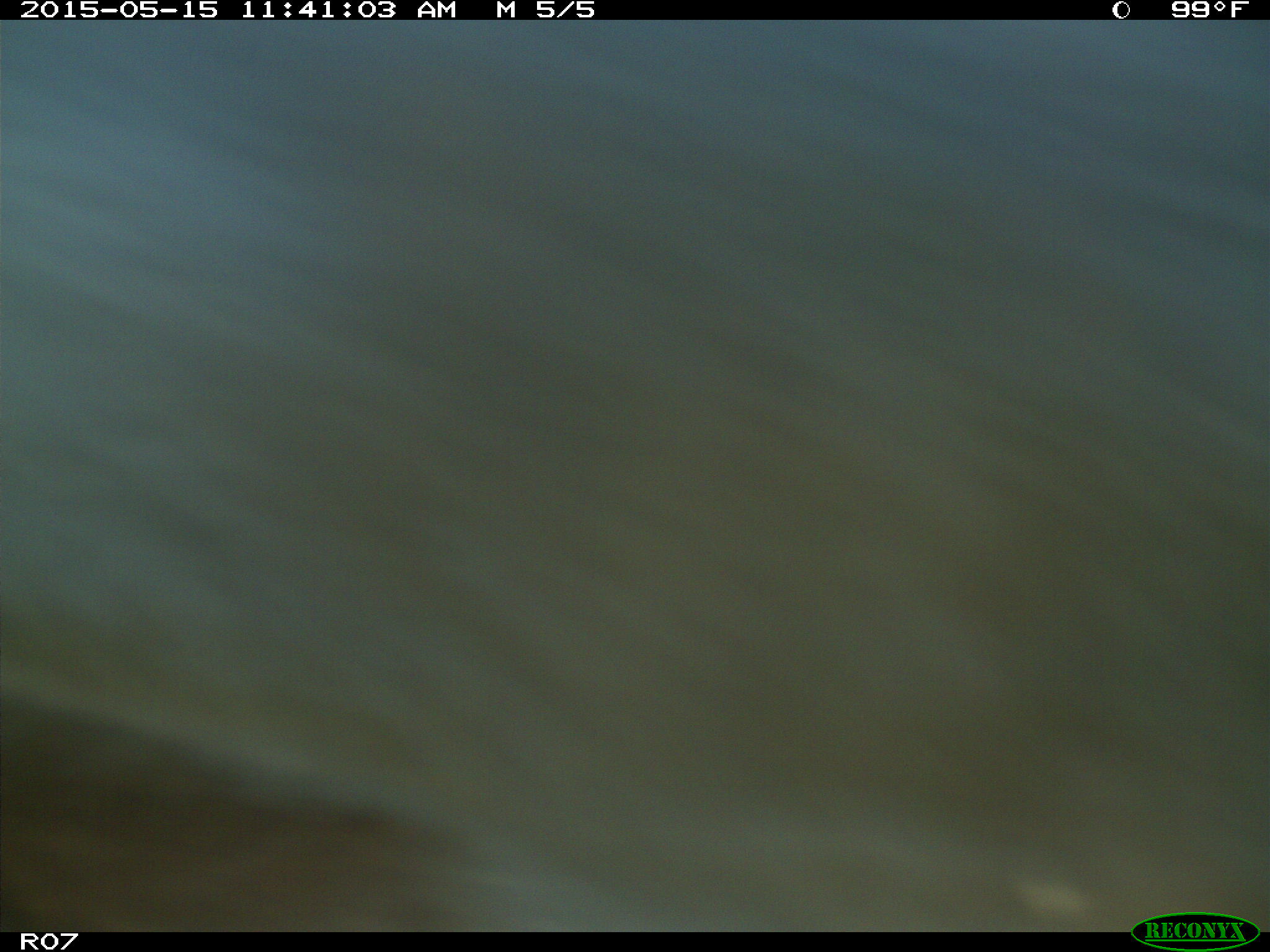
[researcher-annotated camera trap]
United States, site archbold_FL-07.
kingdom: Animalia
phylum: Chordata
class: Mammalia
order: Artiodactyla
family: Bovidae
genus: Bos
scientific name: Bos taurus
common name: domestic cow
Bos taurus (domestic cow).